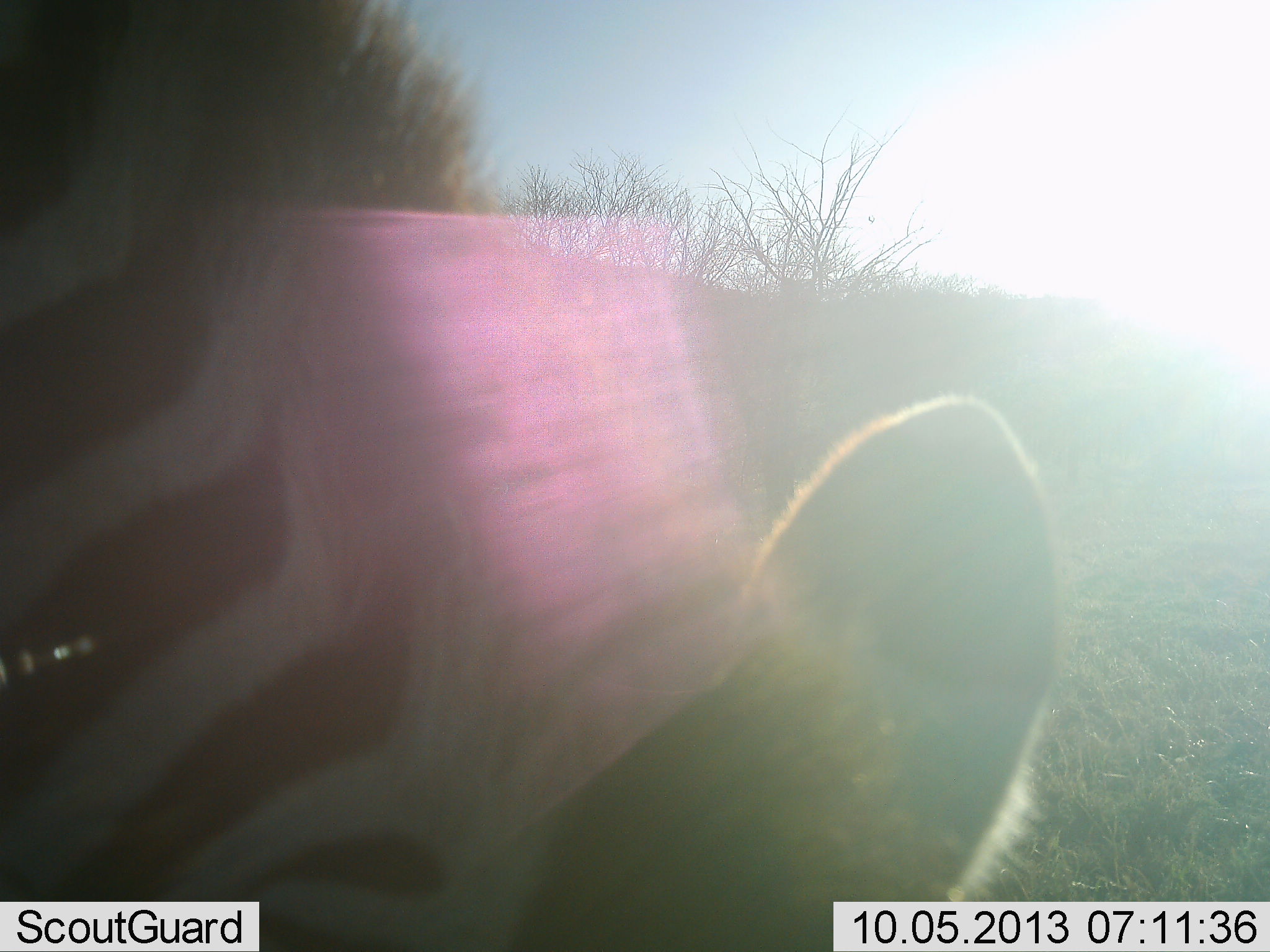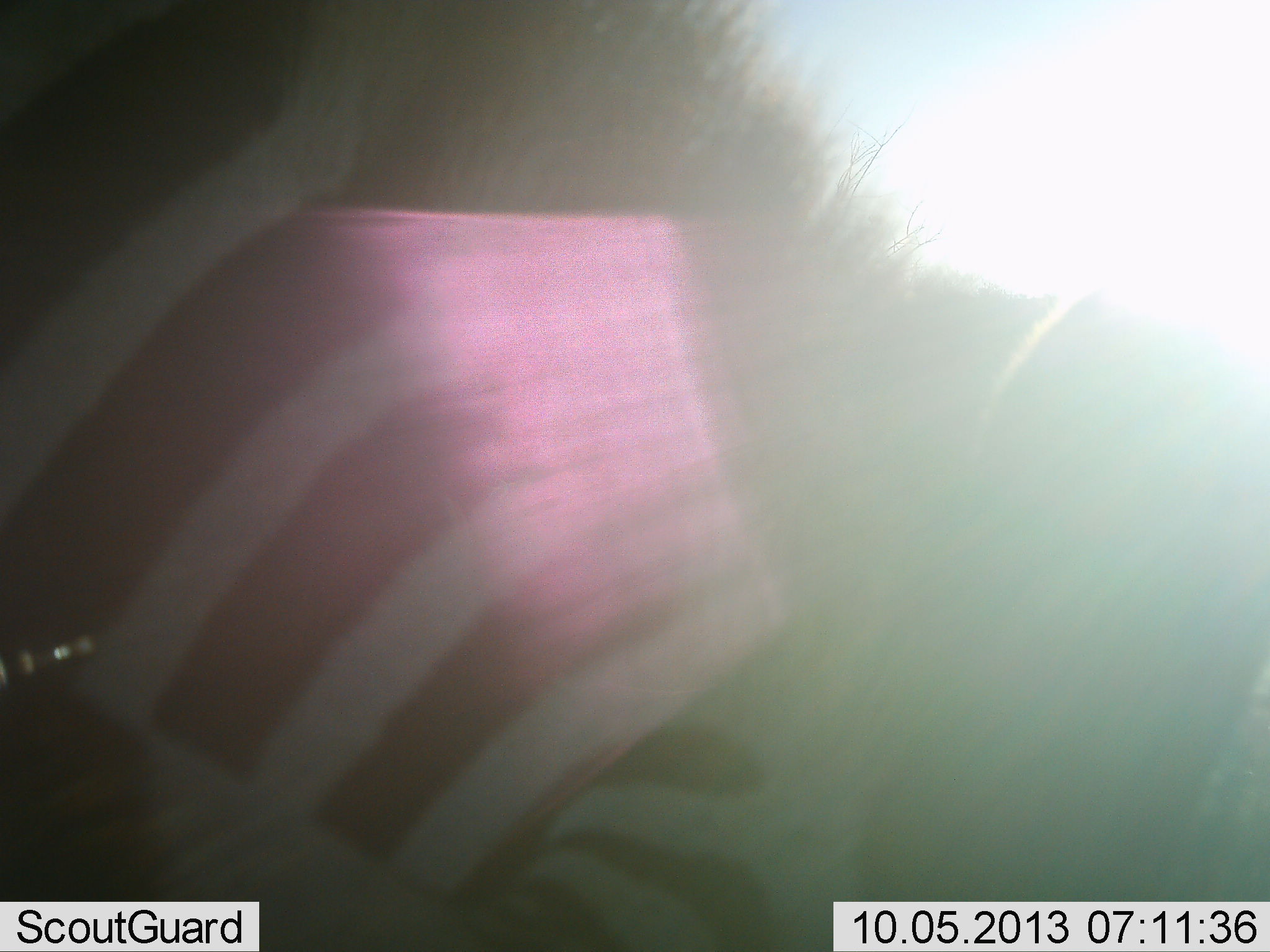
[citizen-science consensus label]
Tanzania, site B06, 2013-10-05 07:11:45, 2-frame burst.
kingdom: Animalia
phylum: Chordata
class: Mammalia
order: Perissodactyla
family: Equidae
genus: Equus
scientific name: Equus quagga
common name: plains zebra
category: zebra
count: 1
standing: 30%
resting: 0%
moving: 30%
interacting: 0%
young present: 0%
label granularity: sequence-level